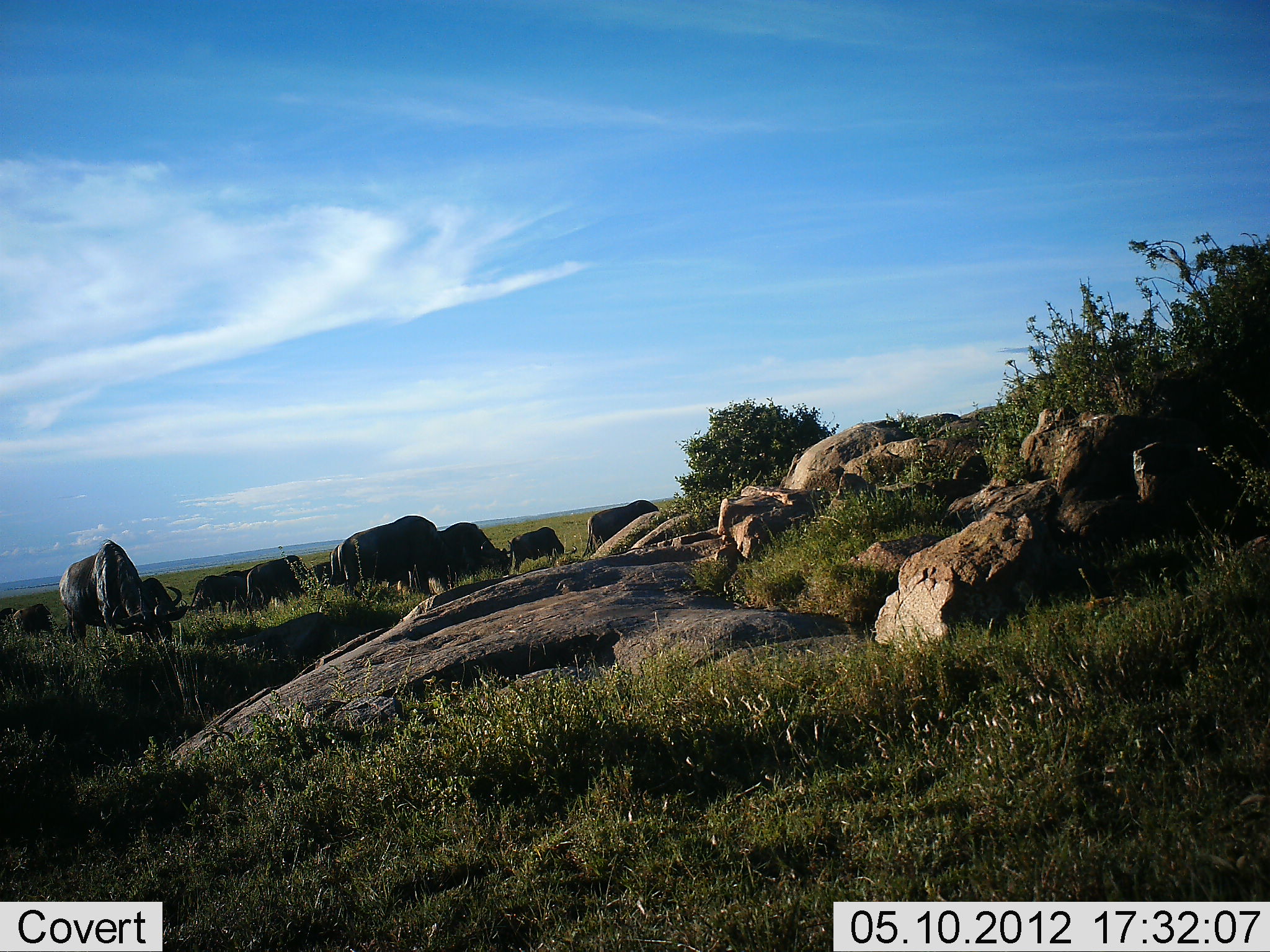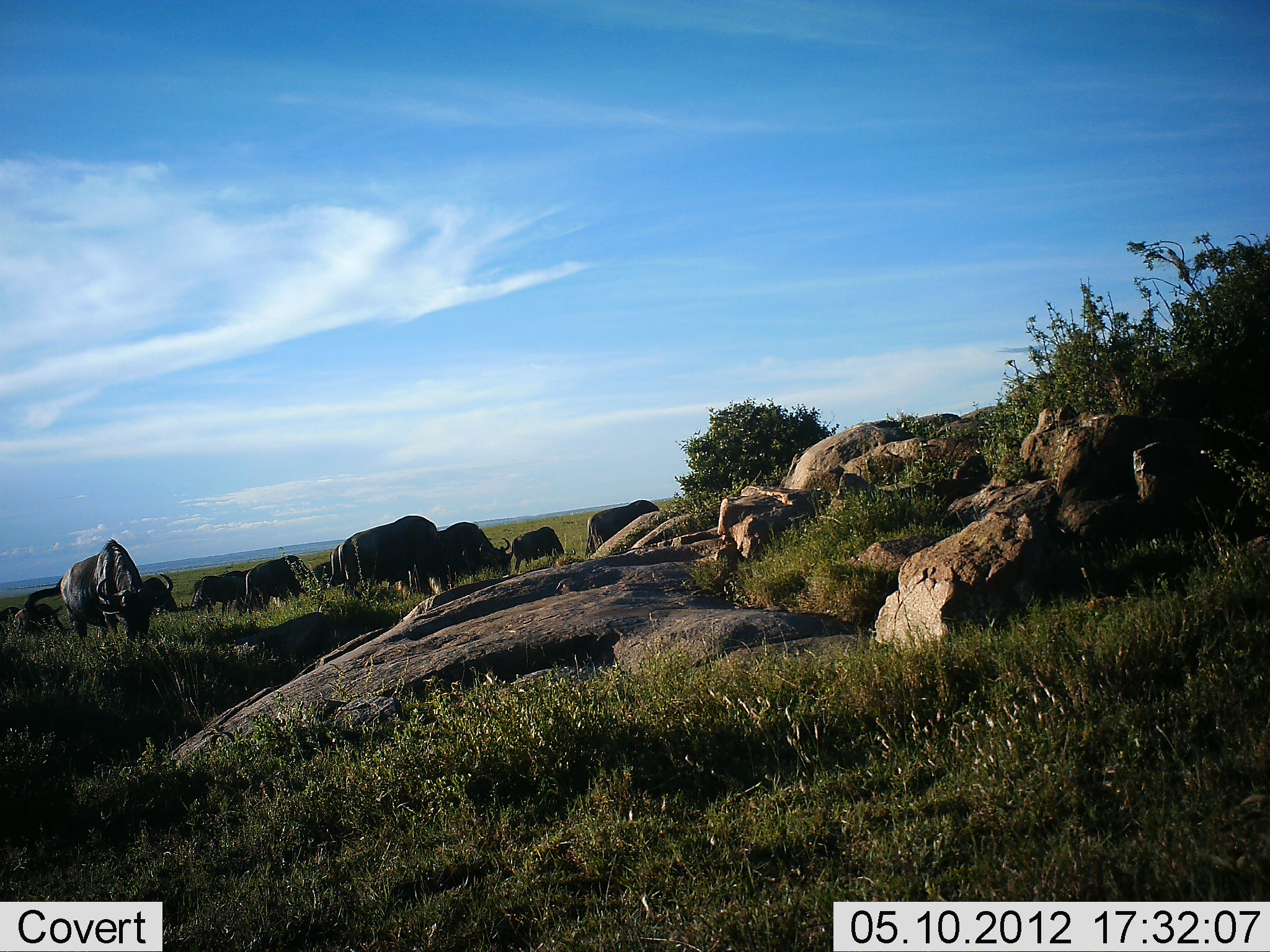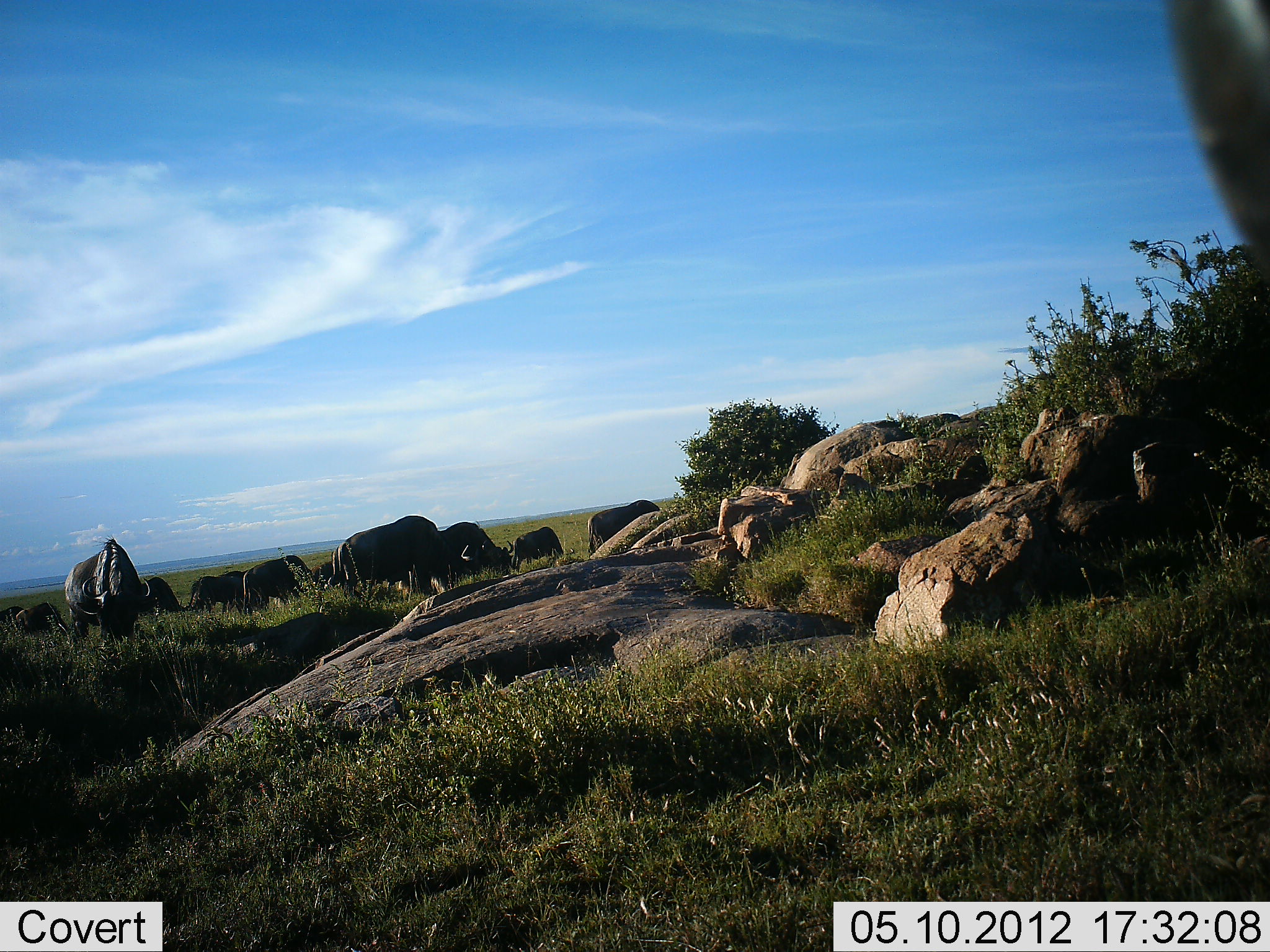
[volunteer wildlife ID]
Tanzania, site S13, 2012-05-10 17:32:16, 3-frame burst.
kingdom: Animalia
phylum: Chordata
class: Mammalia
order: Artiodactyla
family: Bovidae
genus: Connochaetes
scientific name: Connochaetes taurinus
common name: blue wildebeest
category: wildebeest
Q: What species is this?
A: Wildebeest (blue wildebeest) (Connochaetes taurinus).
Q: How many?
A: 11-50.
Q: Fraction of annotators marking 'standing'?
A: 30%.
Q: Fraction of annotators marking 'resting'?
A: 0%.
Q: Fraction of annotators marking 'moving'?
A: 20%.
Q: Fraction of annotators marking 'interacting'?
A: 0%.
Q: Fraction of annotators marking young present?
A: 0%.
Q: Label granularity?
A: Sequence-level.